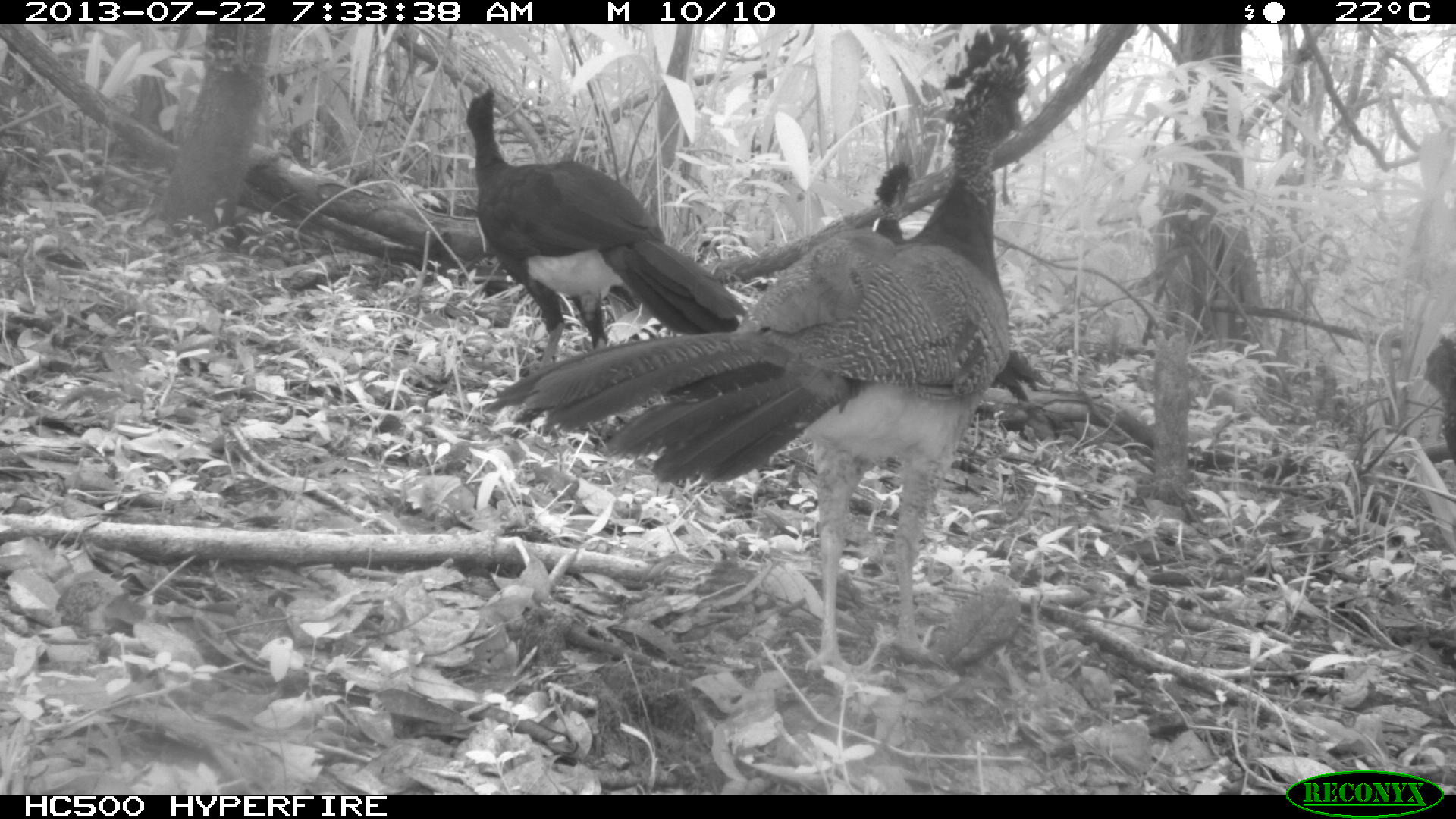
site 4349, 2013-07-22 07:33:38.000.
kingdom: Animalia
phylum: Chordata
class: Aves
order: Galliformes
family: Cracidae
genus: Crax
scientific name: Crax rubra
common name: great curassow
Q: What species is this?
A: Crax rubra (great curassow).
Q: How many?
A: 4.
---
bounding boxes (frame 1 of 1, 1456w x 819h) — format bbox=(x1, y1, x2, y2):
crax rubra: bbox=(484, 24, 1031, 687); bbox=(465, 84, 746, 369); bbox=(875, 157, 1044, 400); bbox=(1423, 336, 1456, 465)